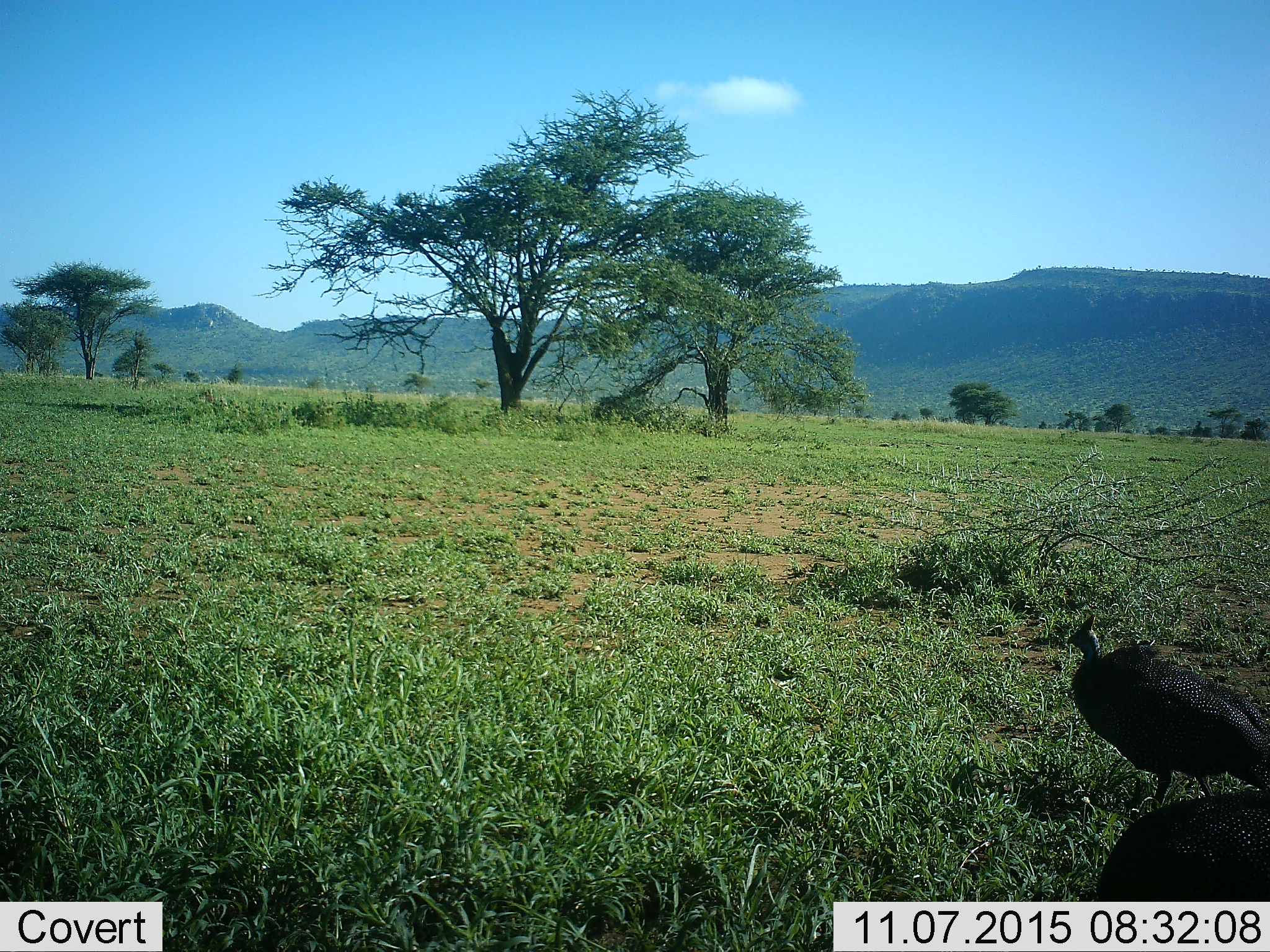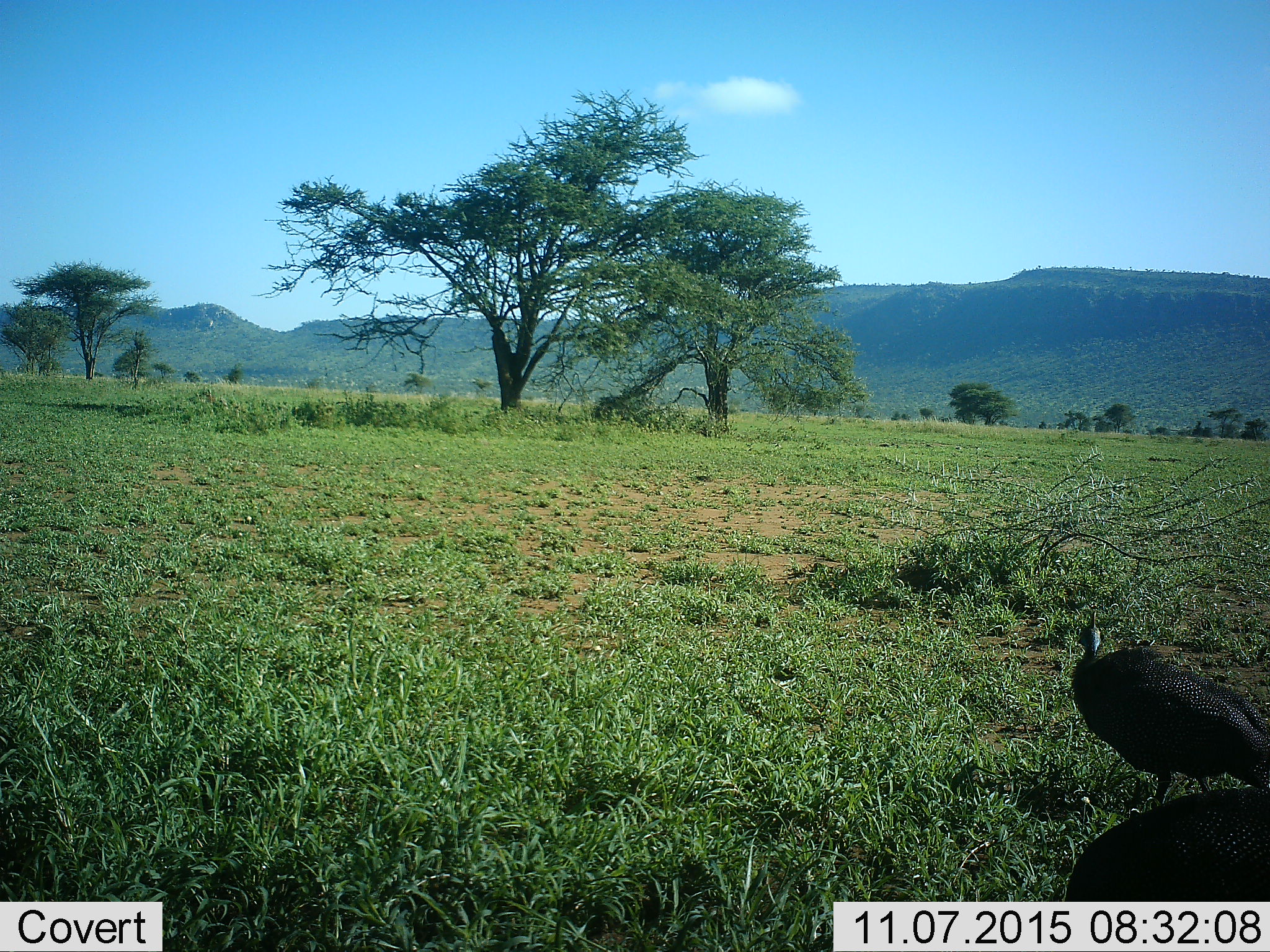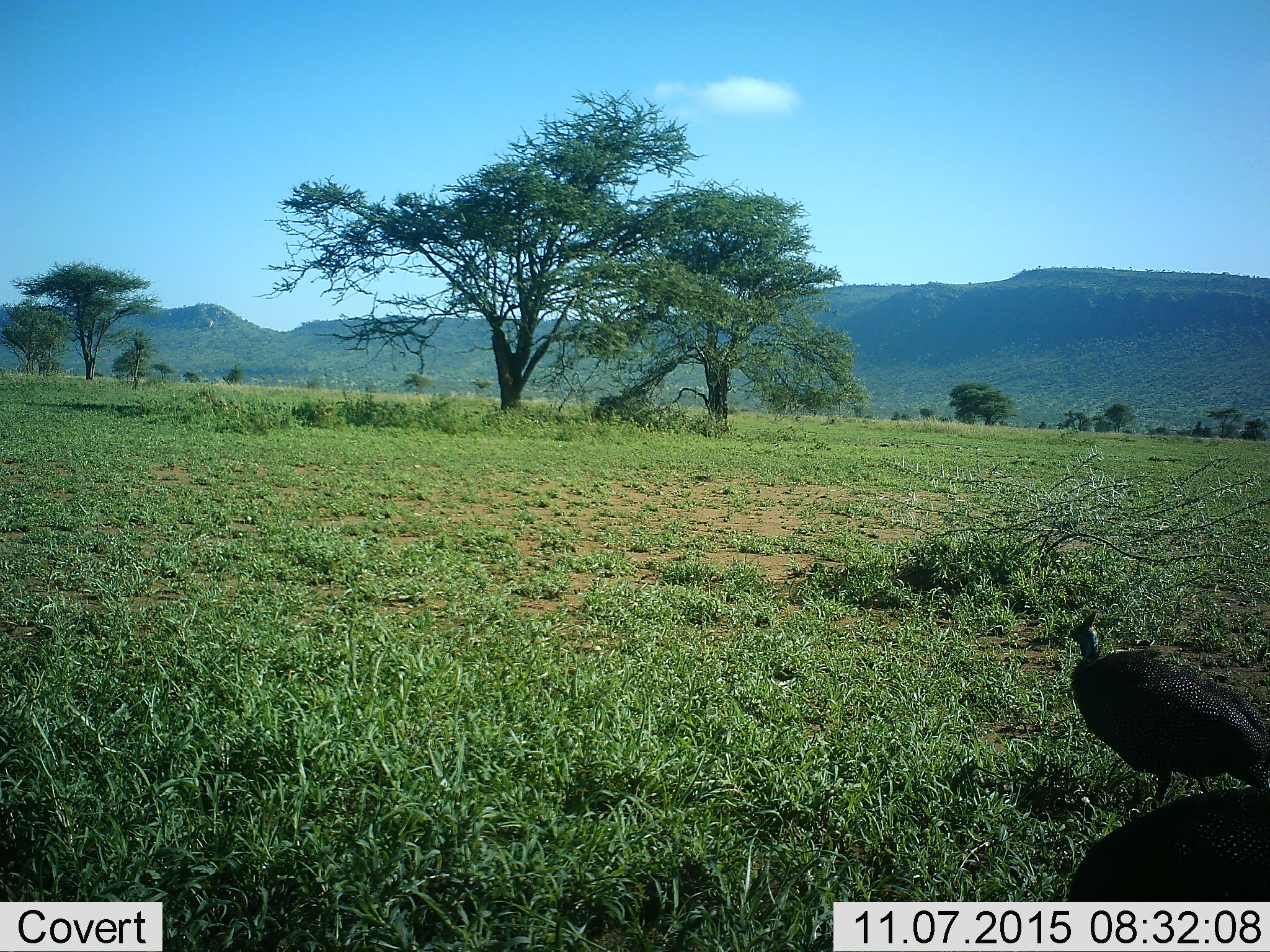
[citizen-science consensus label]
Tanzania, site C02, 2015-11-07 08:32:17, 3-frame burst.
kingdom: Animalia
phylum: Chordata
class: Aves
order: Galliformes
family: Numididae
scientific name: Numididae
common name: guinea fowl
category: guineafowl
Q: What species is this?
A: Guineafowl (guinea fowl) (Numididae).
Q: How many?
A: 2.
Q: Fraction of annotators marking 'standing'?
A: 82%.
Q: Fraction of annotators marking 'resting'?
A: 6%.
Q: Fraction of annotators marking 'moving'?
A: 18%.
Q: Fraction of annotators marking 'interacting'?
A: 0%.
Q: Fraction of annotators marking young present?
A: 0%.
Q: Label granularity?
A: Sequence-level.